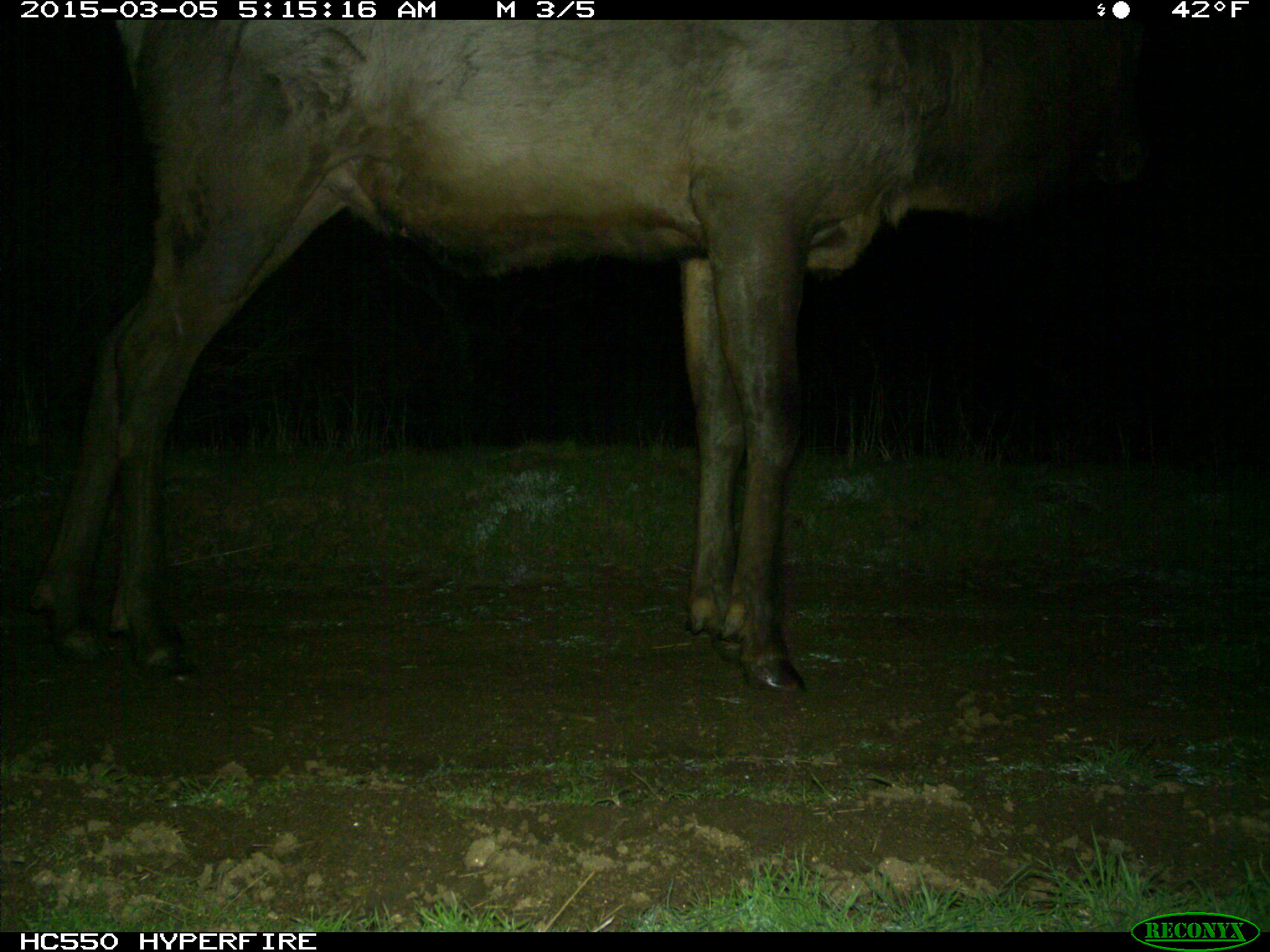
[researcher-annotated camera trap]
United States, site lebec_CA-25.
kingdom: Animalia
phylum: Chordata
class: Mammalia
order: Artiodactyla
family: Cervidae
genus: Cervus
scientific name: Cervus canadensis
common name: elk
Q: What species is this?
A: Cervus canadensis (elk).